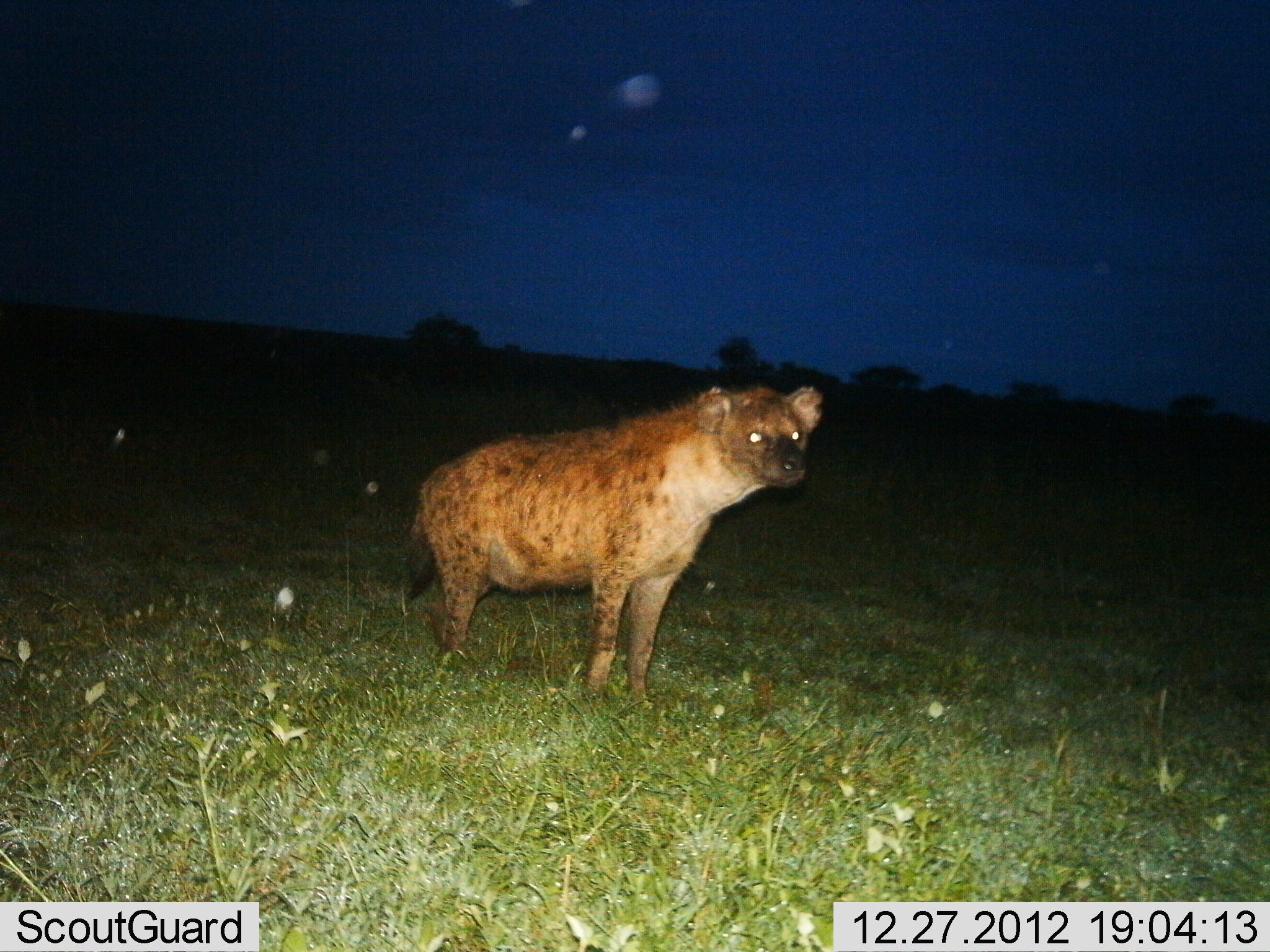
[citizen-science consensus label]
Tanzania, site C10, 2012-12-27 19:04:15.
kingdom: Animalia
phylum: Chordata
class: Mammalia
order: Carnivora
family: Hyaenidae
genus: Crocuta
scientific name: Crocuta crocuta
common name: spotted hyena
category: hyenaspotted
Hyenaspotted (spotted hyena) (Crocuta crocuta), count 1. Behavior (volunteer vote fractions): standing 90%, resting 3%, moving 7%, interacting 0%. Young present (vote fraction): 0%. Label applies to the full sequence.